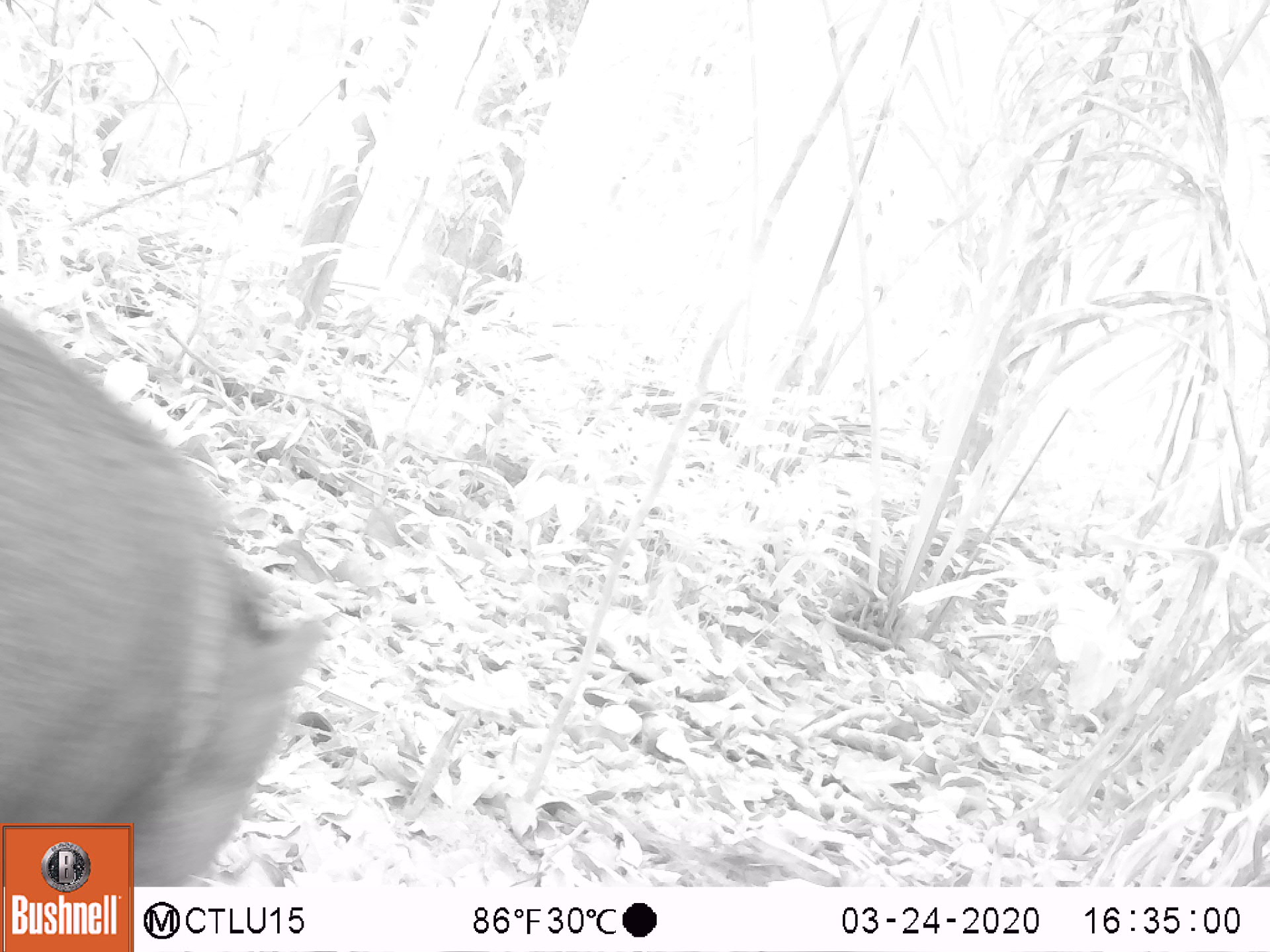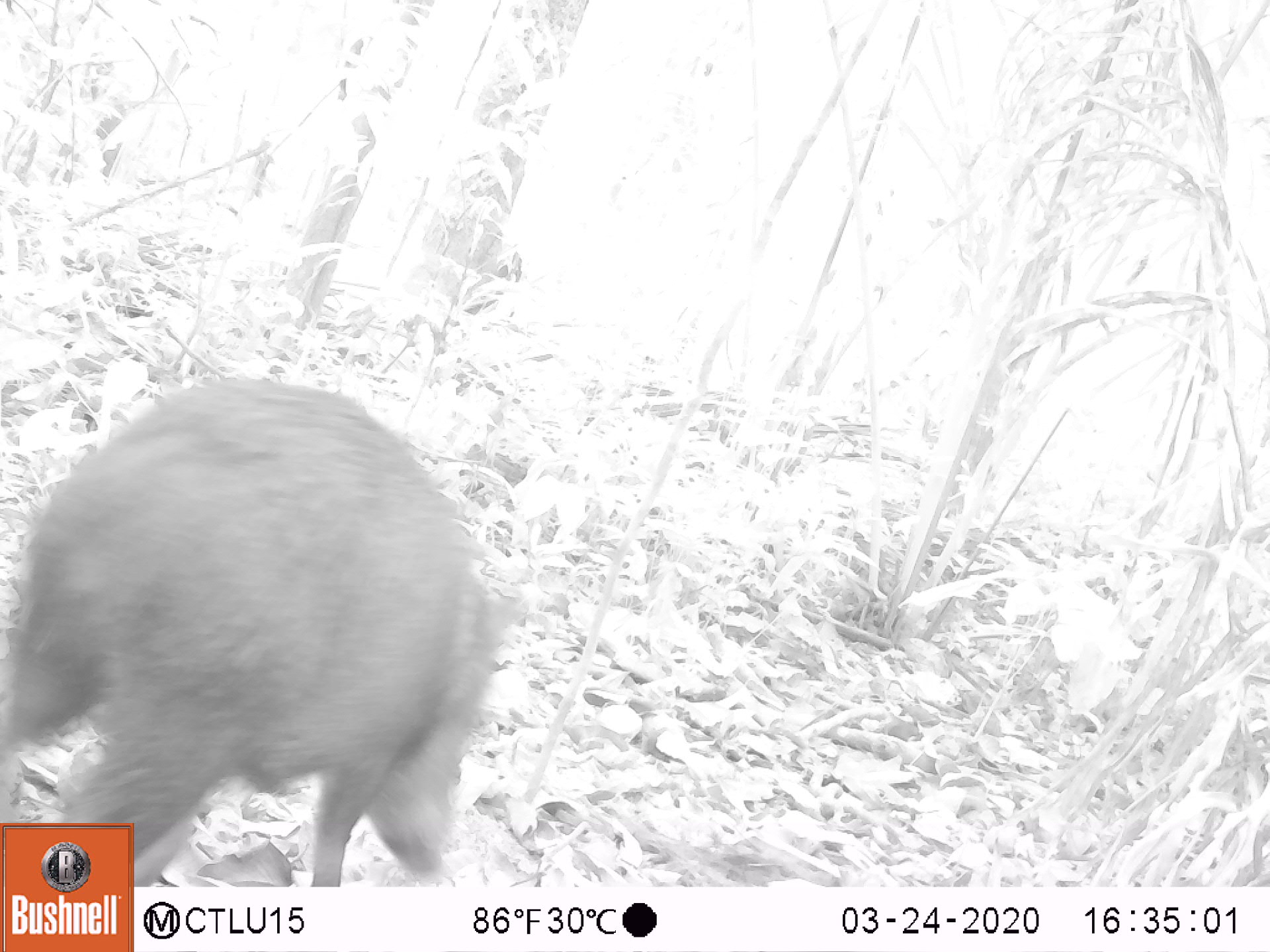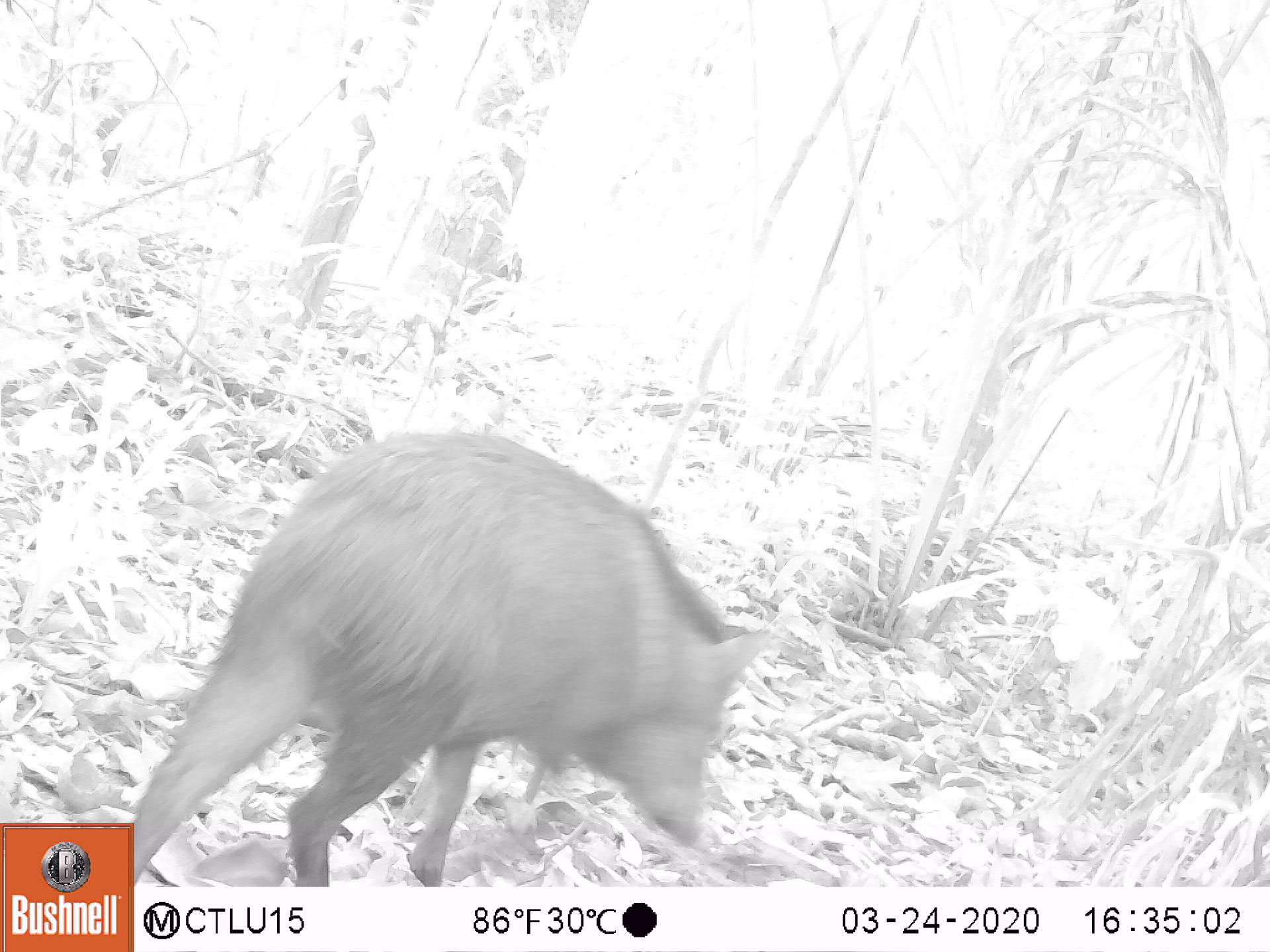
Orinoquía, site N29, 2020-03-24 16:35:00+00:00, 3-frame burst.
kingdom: Animalia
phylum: Chordata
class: Mammalia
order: Artiodactyla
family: Tayassuidae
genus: Pecari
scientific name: Pecari tajacu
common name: collared peccary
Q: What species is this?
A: Collared peccary (Pecari tajacu).